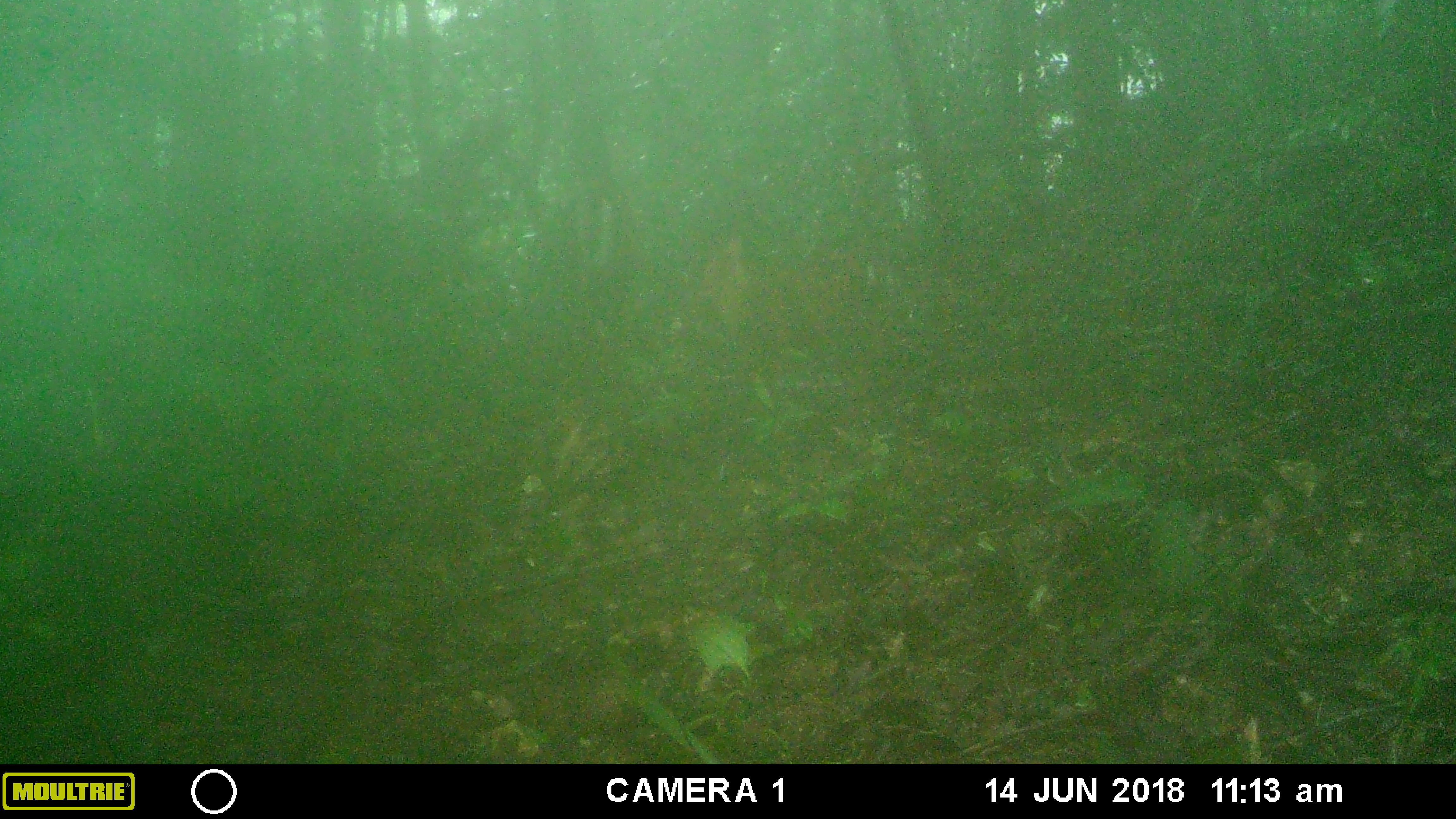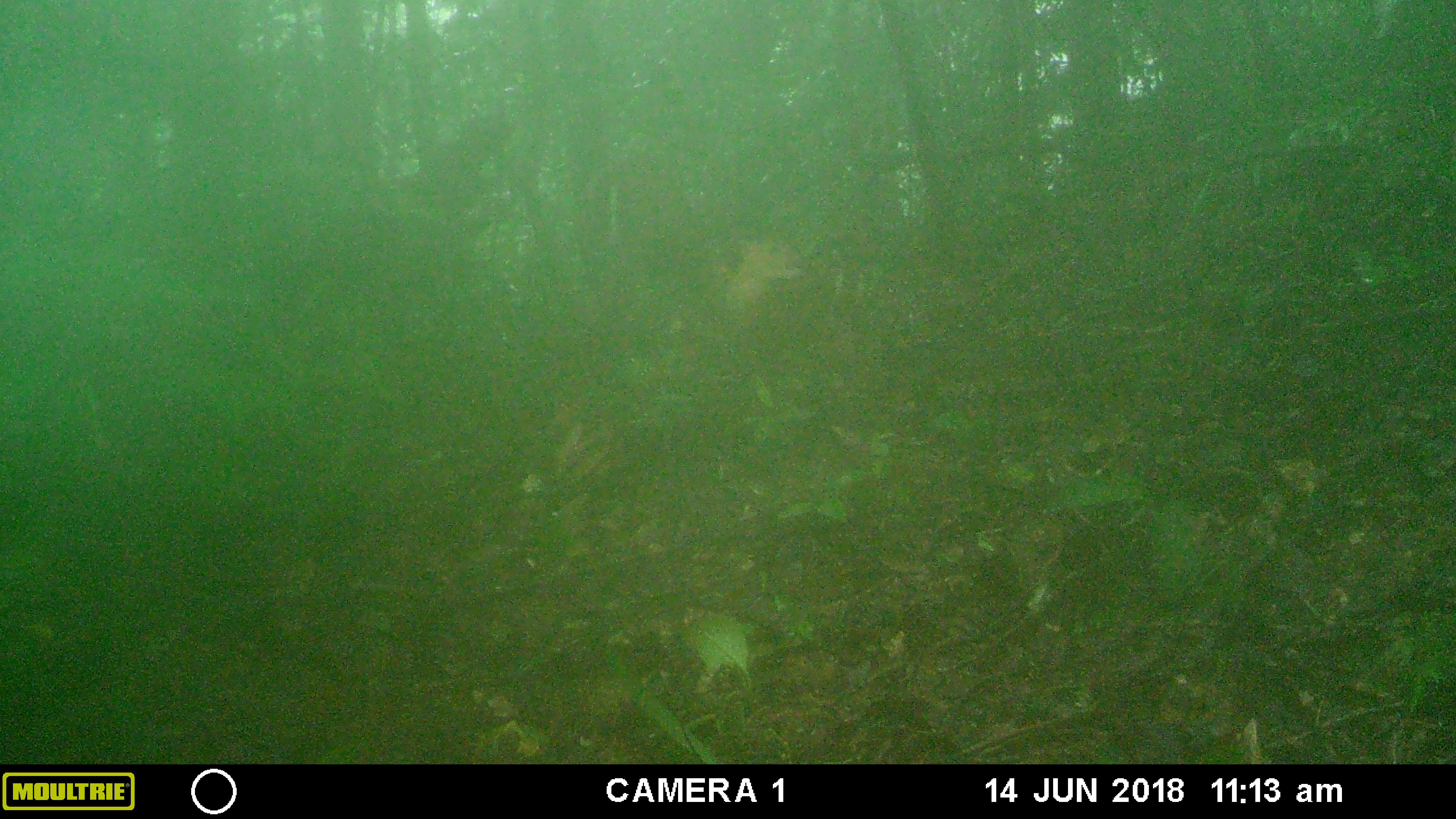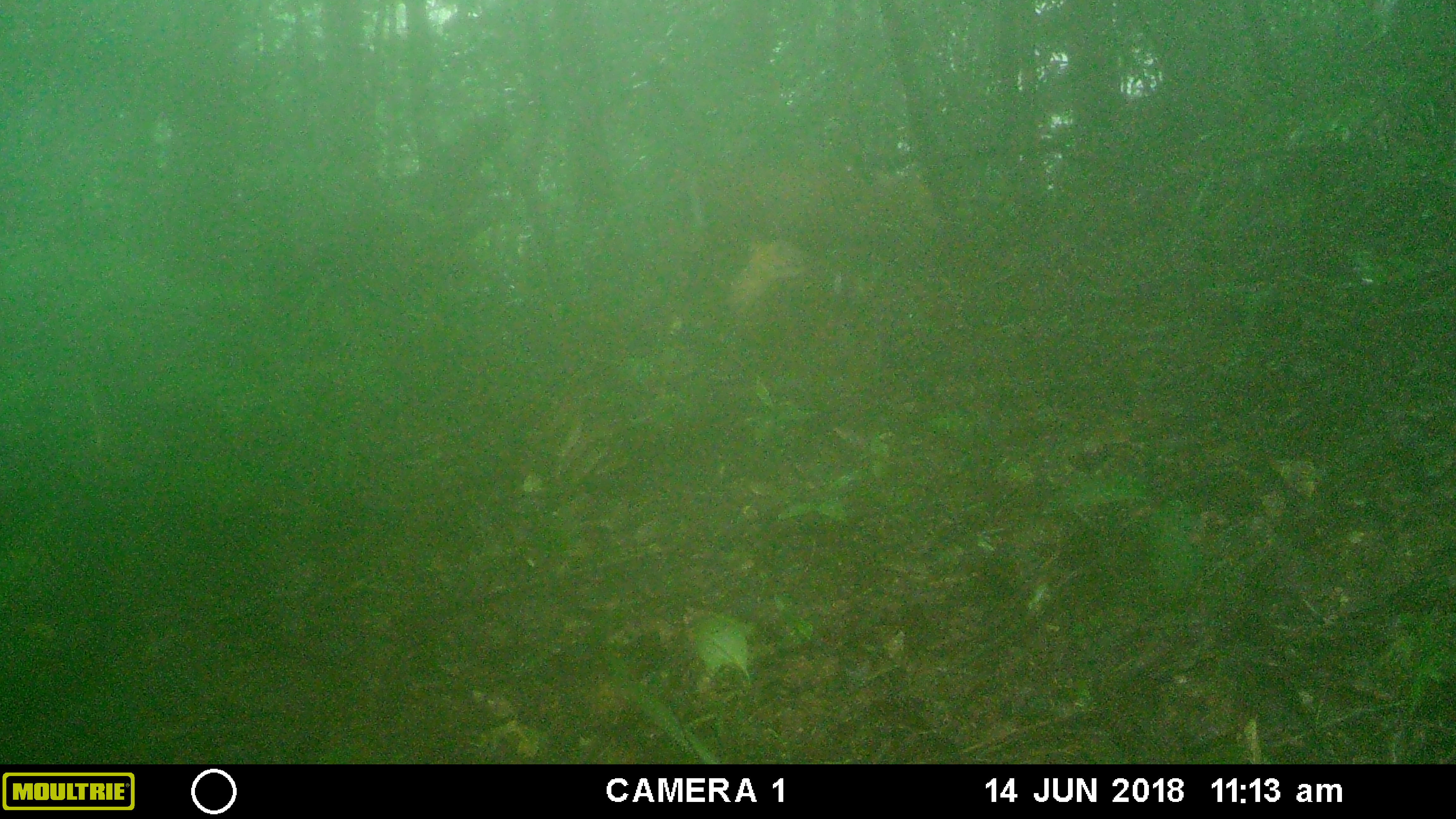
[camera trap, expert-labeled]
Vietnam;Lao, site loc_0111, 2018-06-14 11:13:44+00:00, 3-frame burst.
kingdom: Animalia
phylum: Chordata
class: Mammalia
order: Artiodactyla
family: Cervidae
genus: Muntiacus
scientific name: Muntiacus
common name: muntjacs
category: unidentified muntjac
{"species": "unidentified muntjac (muntjacs) (Muntiacus)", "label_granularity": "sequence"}